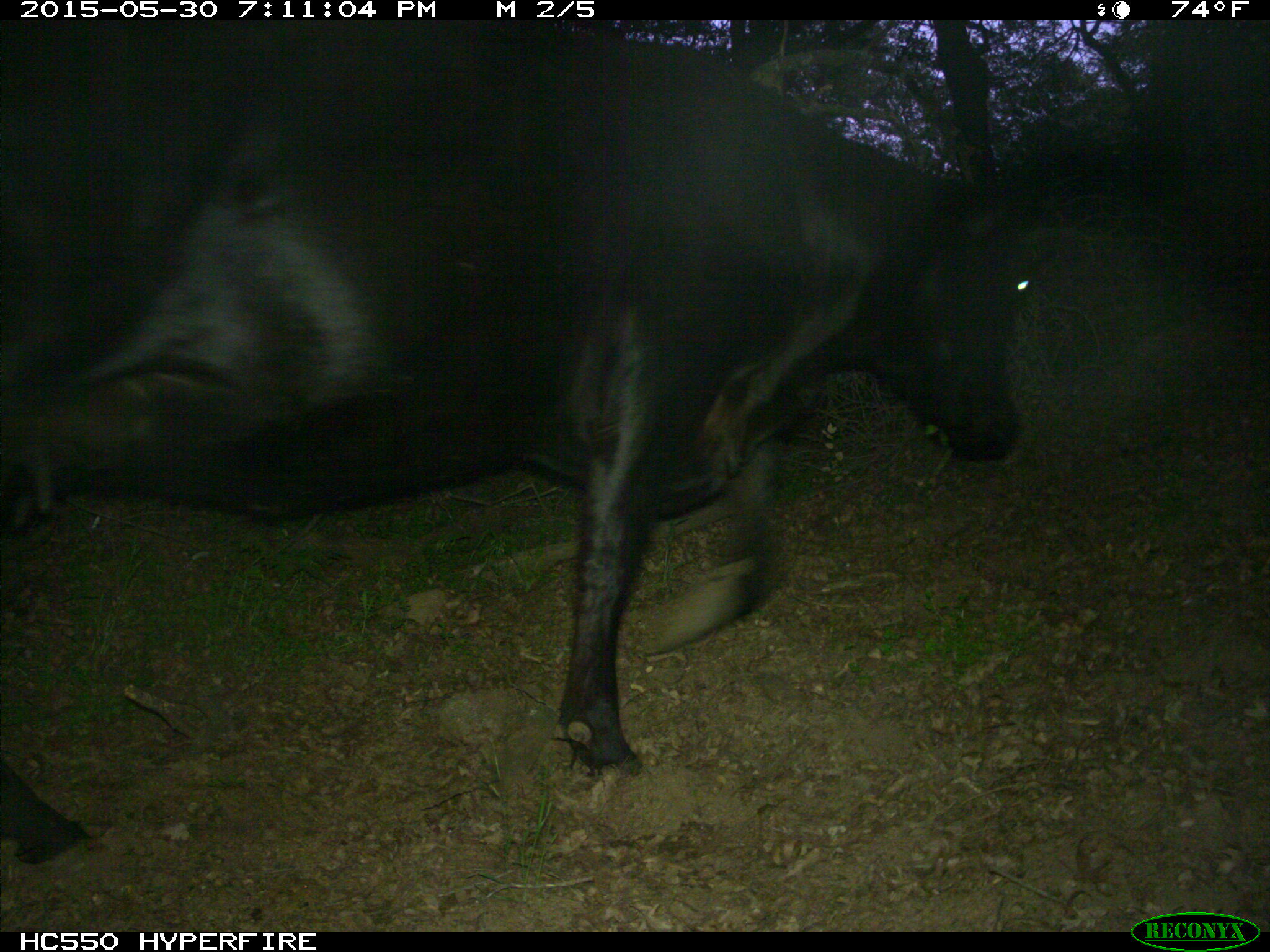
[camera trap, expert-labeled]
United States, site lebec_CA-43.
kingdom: Animalia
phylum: Chordata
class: Mammalia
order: Artiodactyla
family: Bovidae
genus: Bos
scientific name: Bos taurus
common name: domestic cow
Bos taurus (domestic cow).